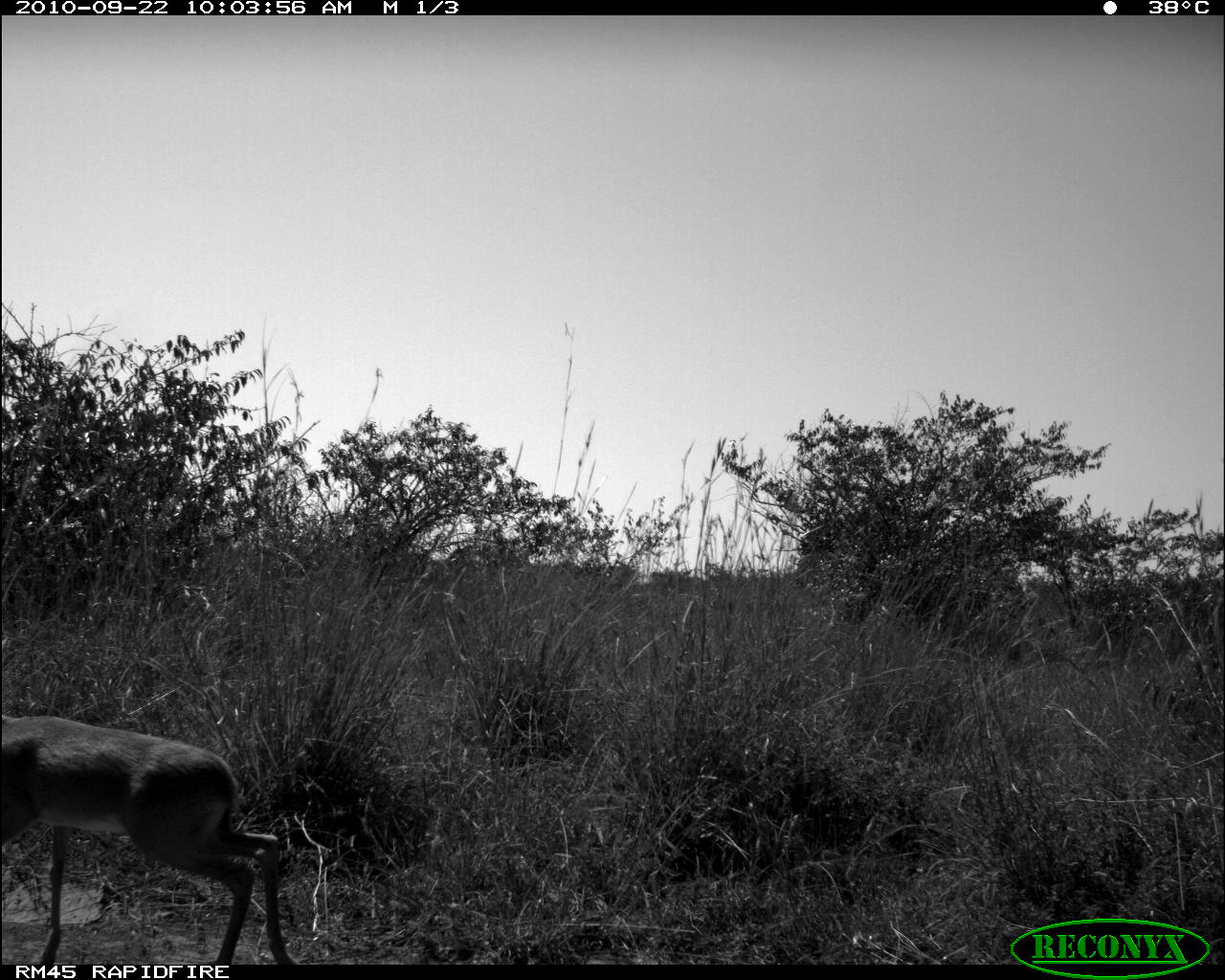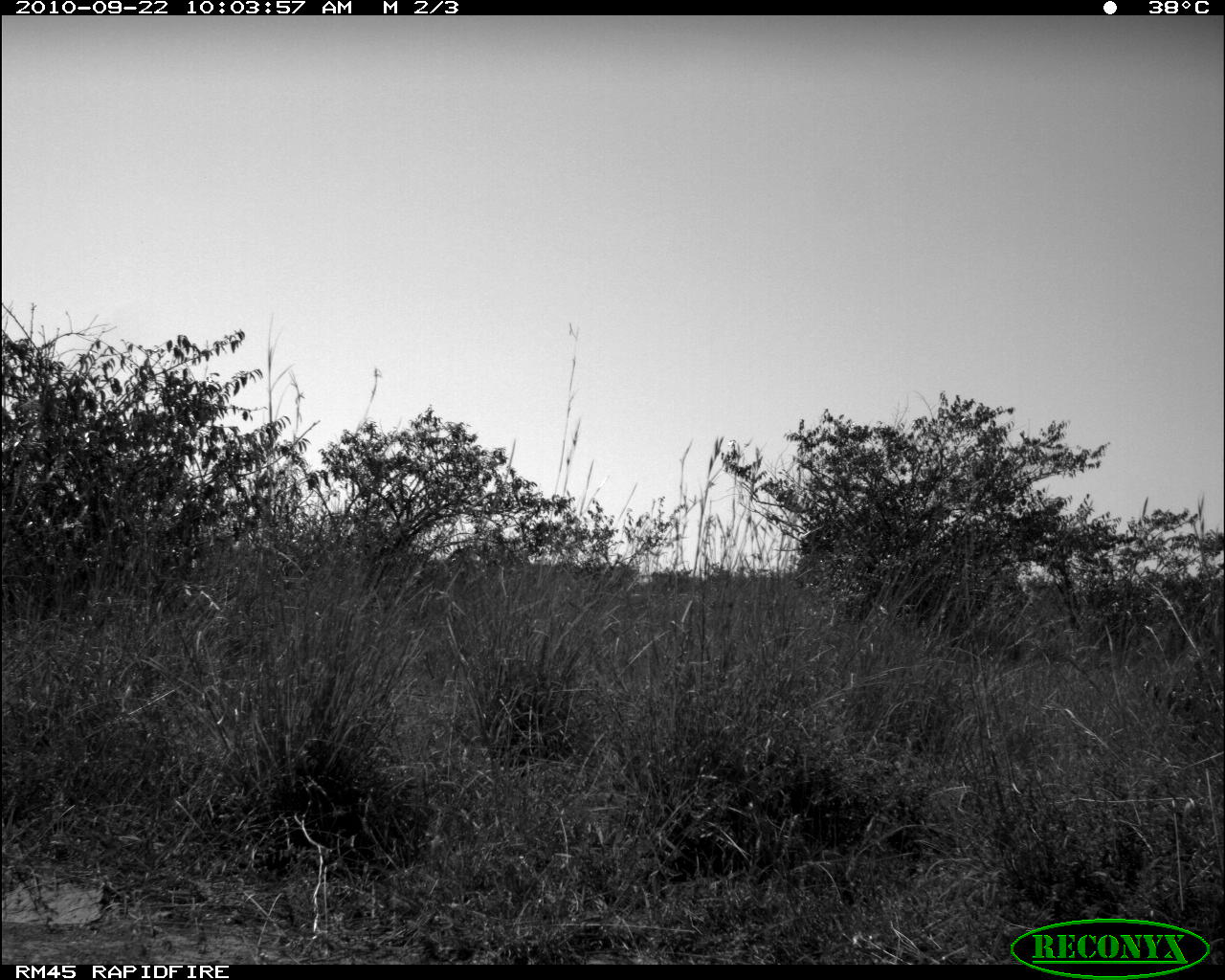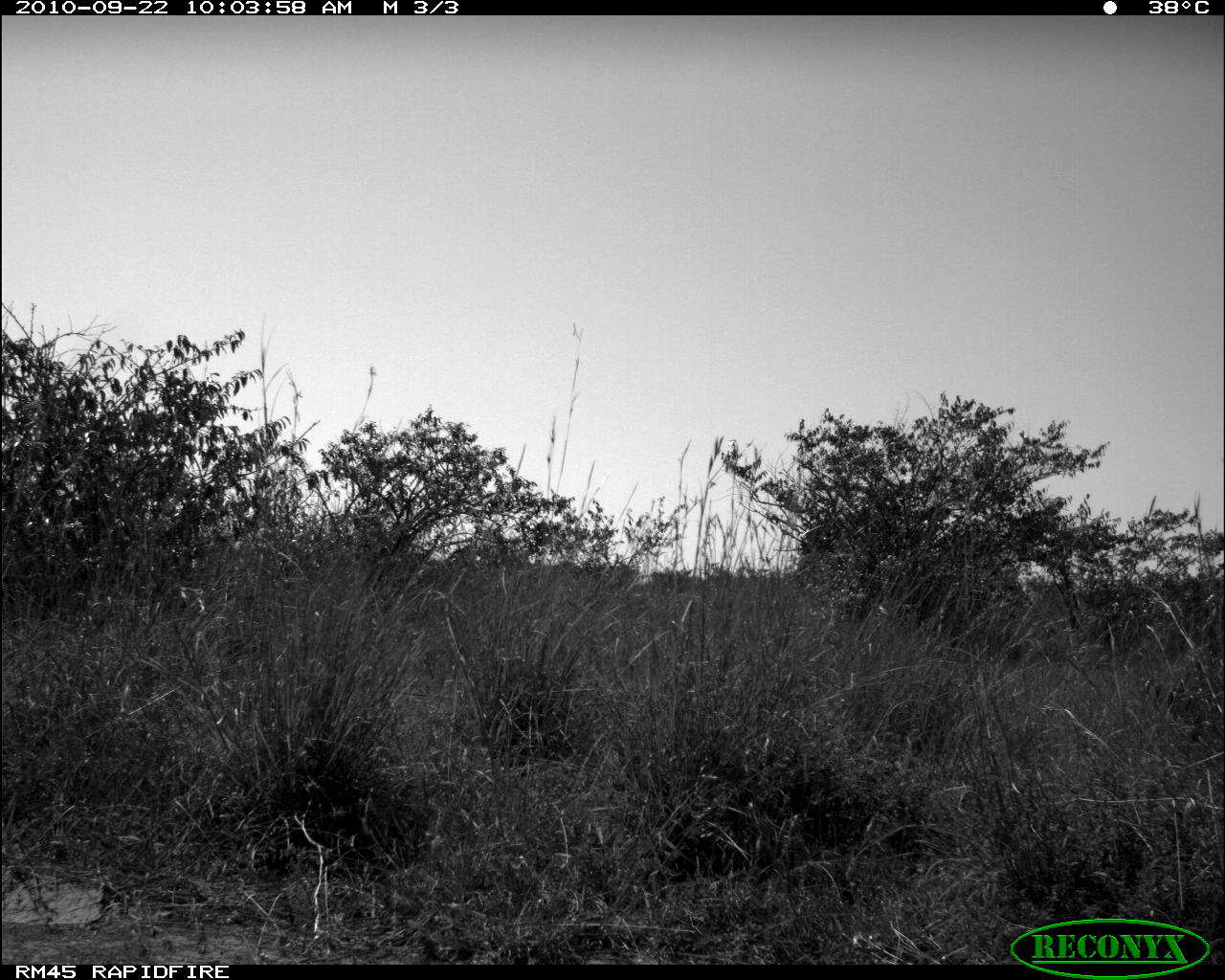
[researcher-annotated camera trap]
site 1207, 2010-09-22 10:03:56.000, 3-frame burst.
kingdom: Animalia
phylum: Chordata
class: Mammalia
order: Artiodactyla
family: Bovidae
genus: Madoqua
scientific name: Madoqua guentheri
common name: günther's dik-dik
Madoqua guentheri (günther's dik-dik), count 1.